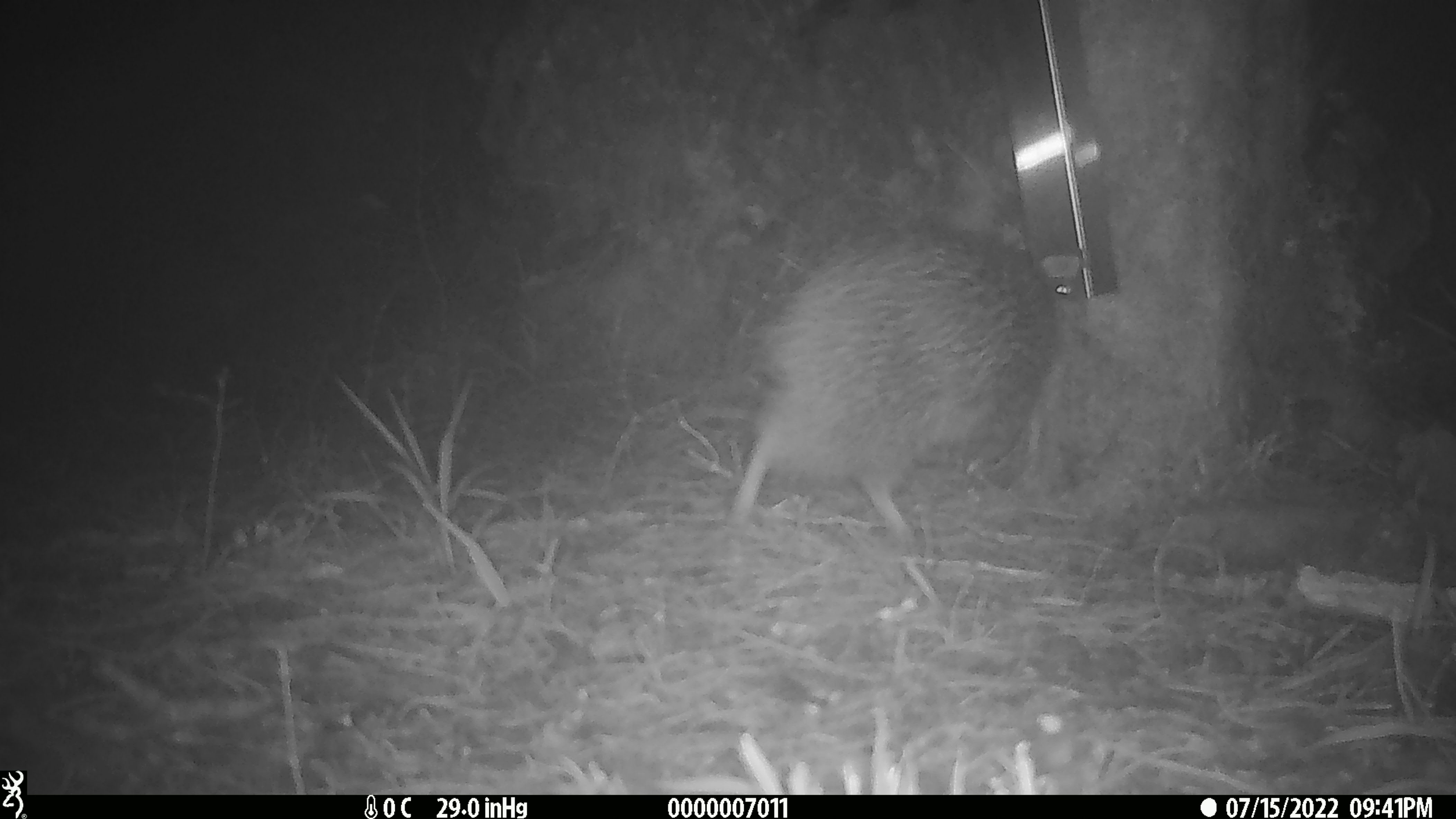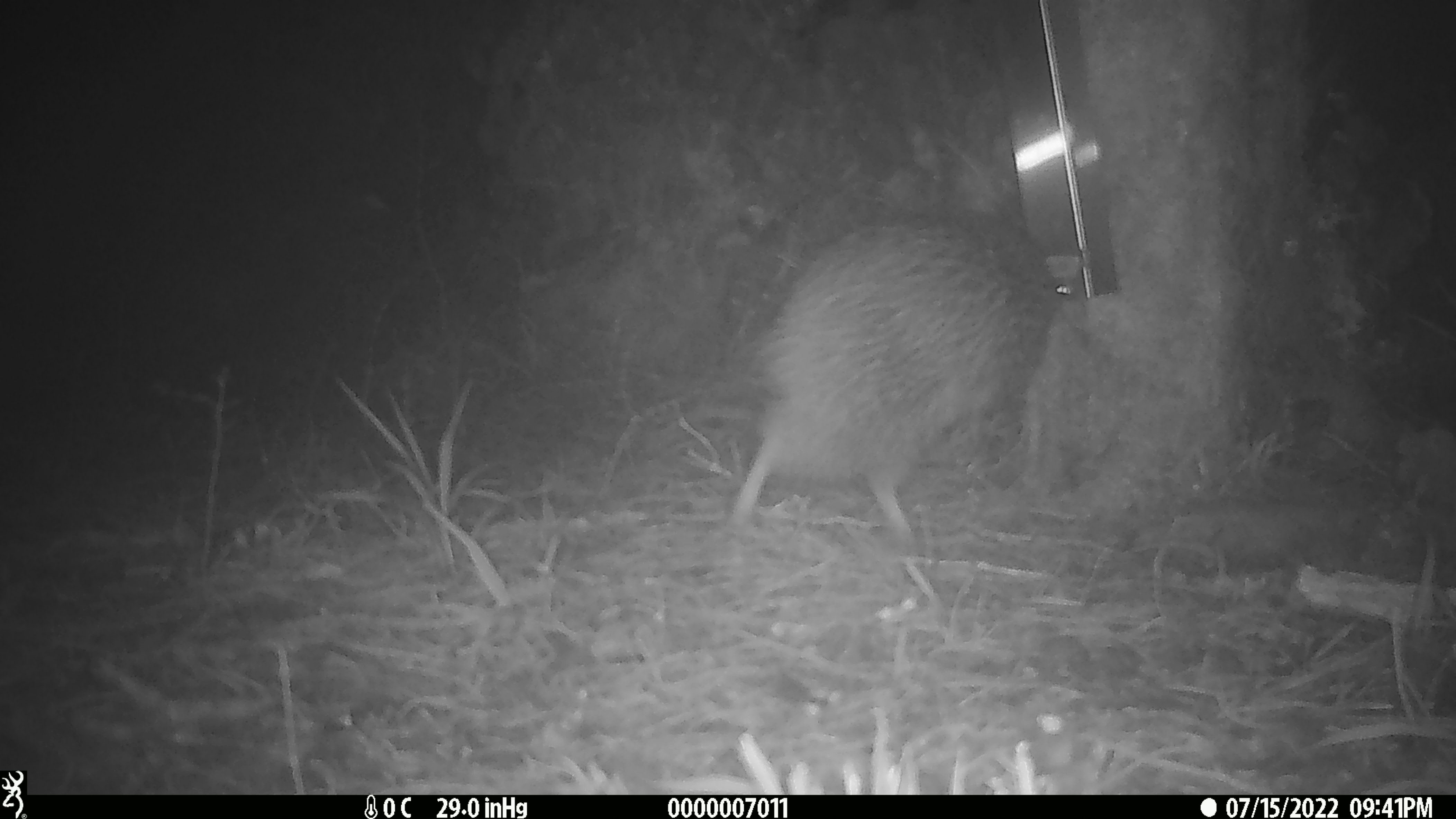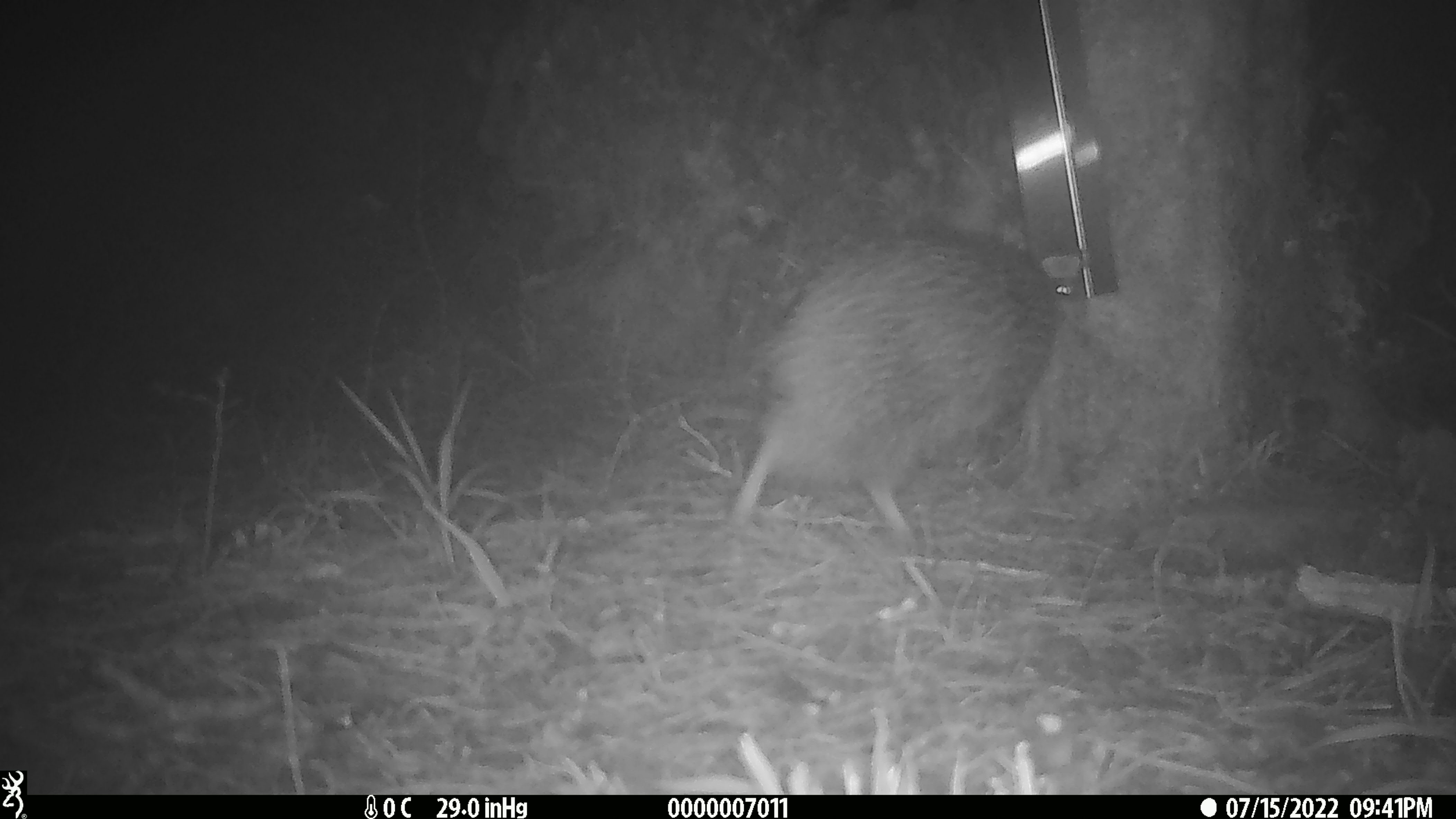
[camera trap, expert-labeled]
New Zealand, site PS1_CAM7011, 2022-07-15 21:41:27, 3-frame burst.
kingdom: Animalia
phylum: Chordata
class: Aves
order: Apterygiformes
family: Apterygidae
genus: Apteryx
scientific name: Apteryx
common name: kiwi